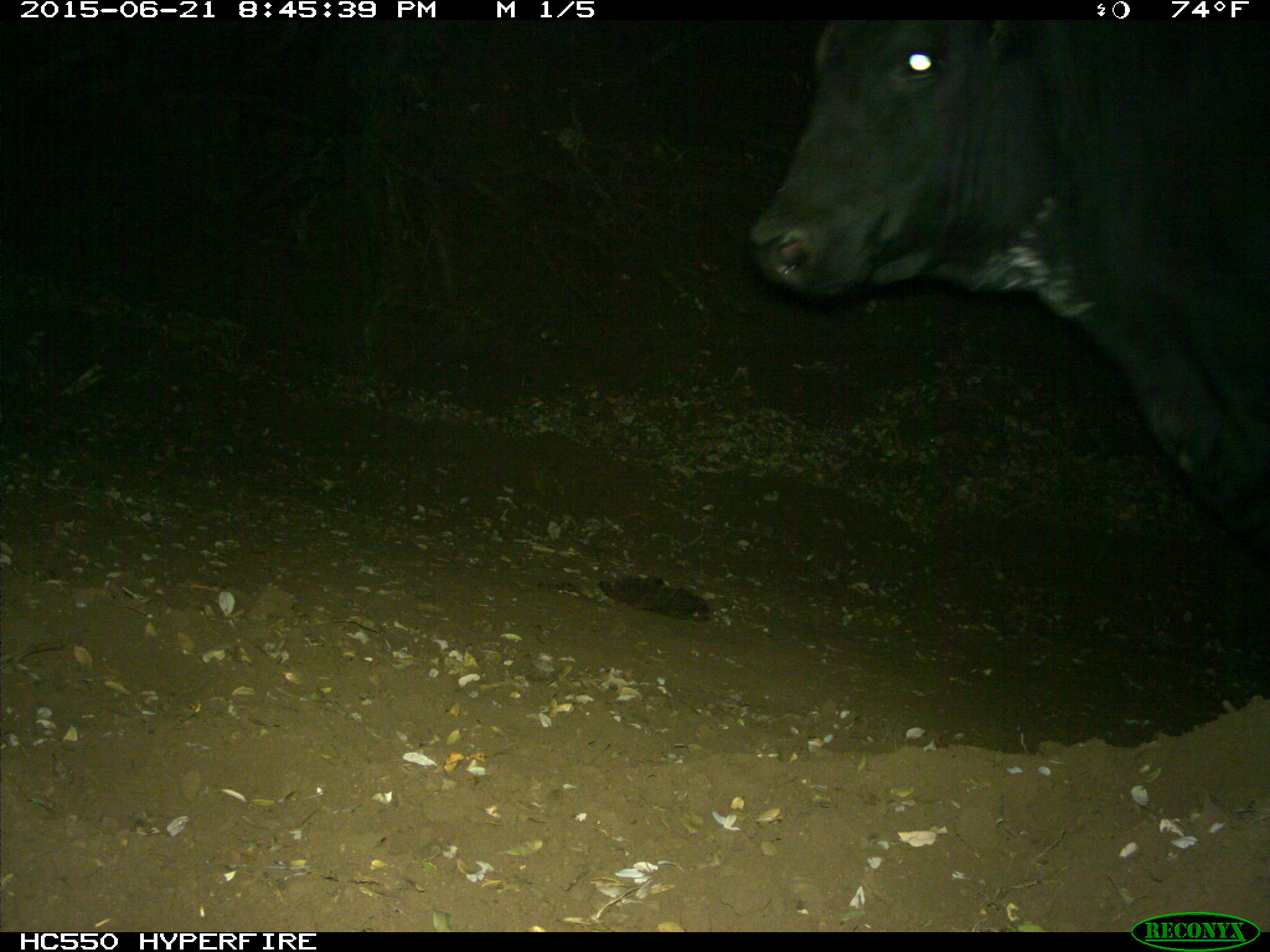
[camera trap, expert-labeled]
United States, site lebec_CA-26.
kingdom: Animalia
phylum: Chordata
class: Mammalia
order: Artiodactyla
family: Bovidae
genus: Bos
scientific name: Bos taurus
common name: domestic cow